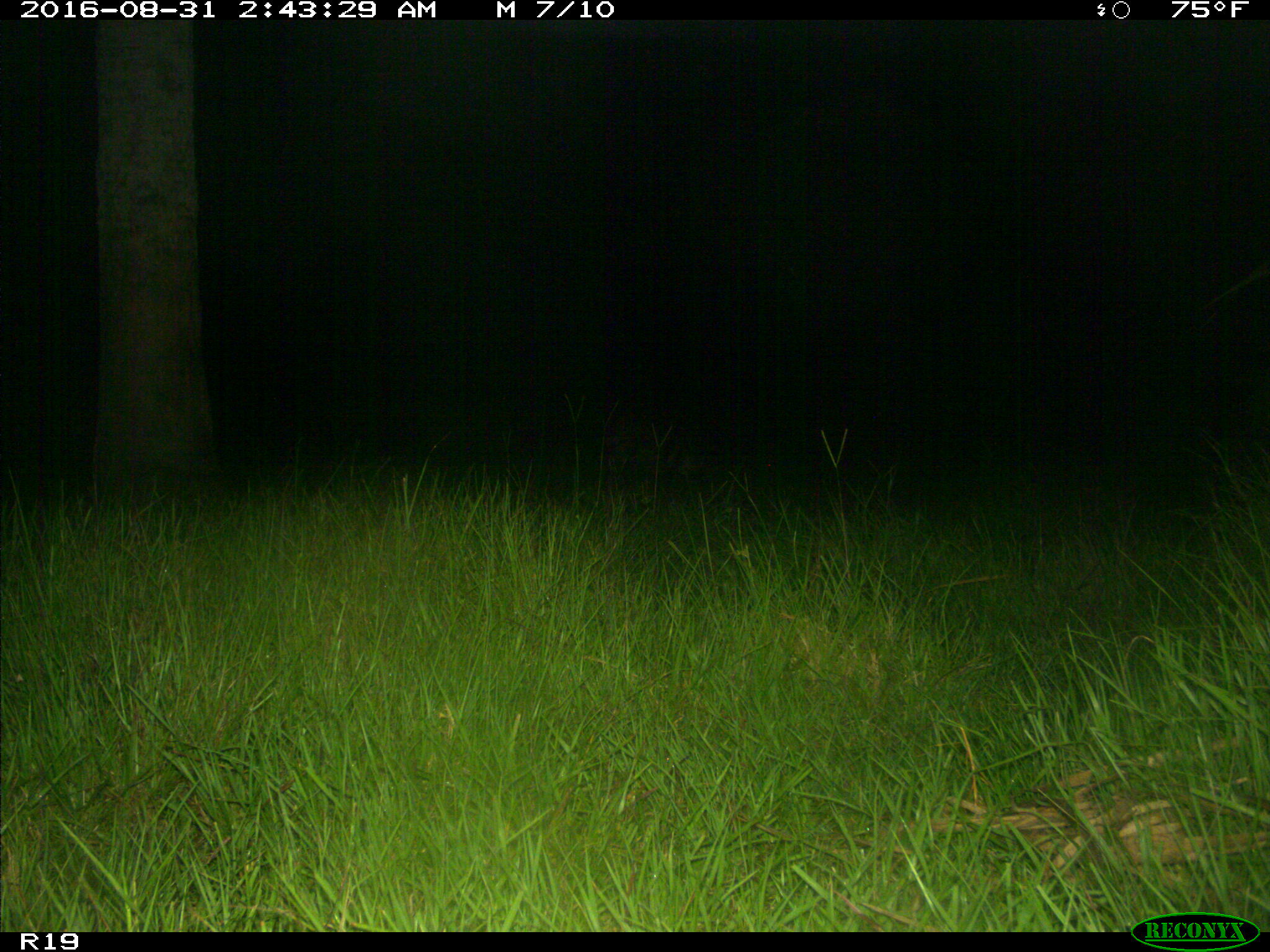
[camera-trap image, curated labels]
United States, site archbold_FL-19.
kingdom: Animalia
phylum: Chordata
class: Mammalia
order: Artiodactyla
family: Suidae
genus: Sus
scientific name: Sus scrofa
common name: wild boar